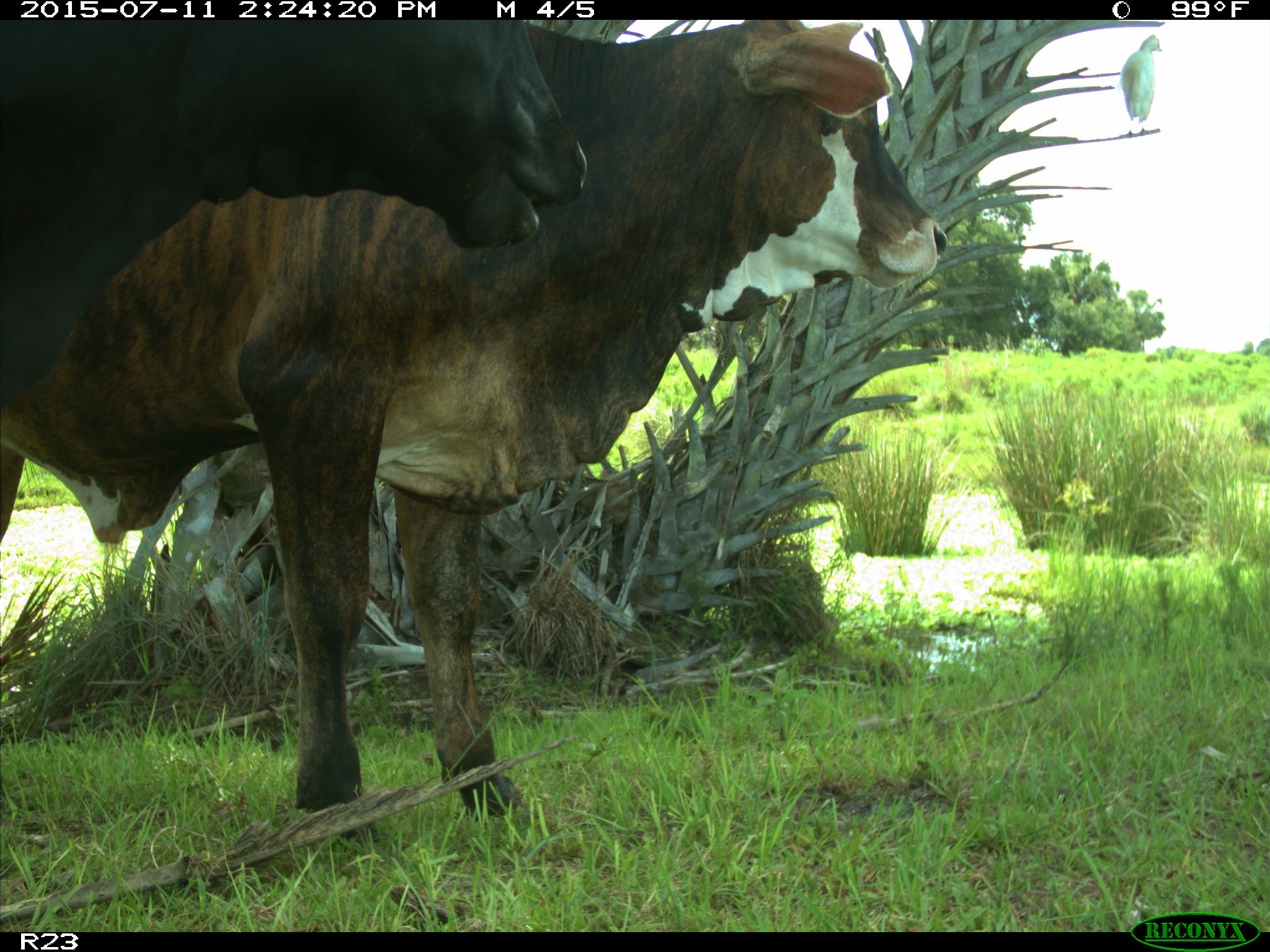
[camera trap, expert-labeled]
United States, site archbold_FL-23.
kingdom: Animalia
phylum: Chordata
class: Mammalia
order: Artiodactyla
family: Bovidae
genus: Bos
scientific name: Bos taurus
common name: domestic cow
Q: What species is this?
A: Bos taurus (domestic cow).